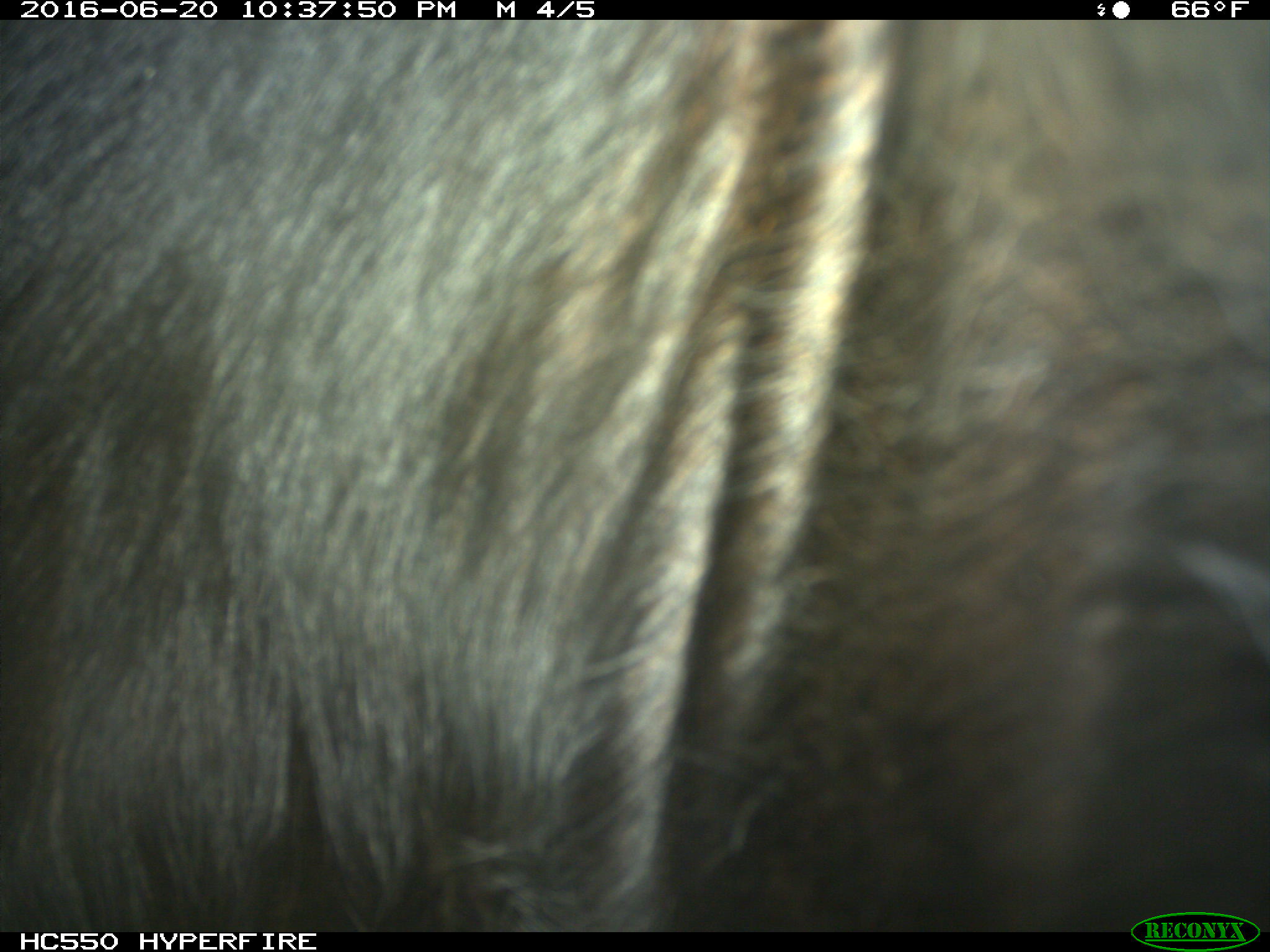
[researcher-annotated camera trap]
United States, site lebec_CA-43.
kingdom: Animalia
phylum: Chordata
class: Mammalia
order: Artiodactyla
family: Bovidae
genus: Bos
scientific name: Bos taurus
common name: domestic cow